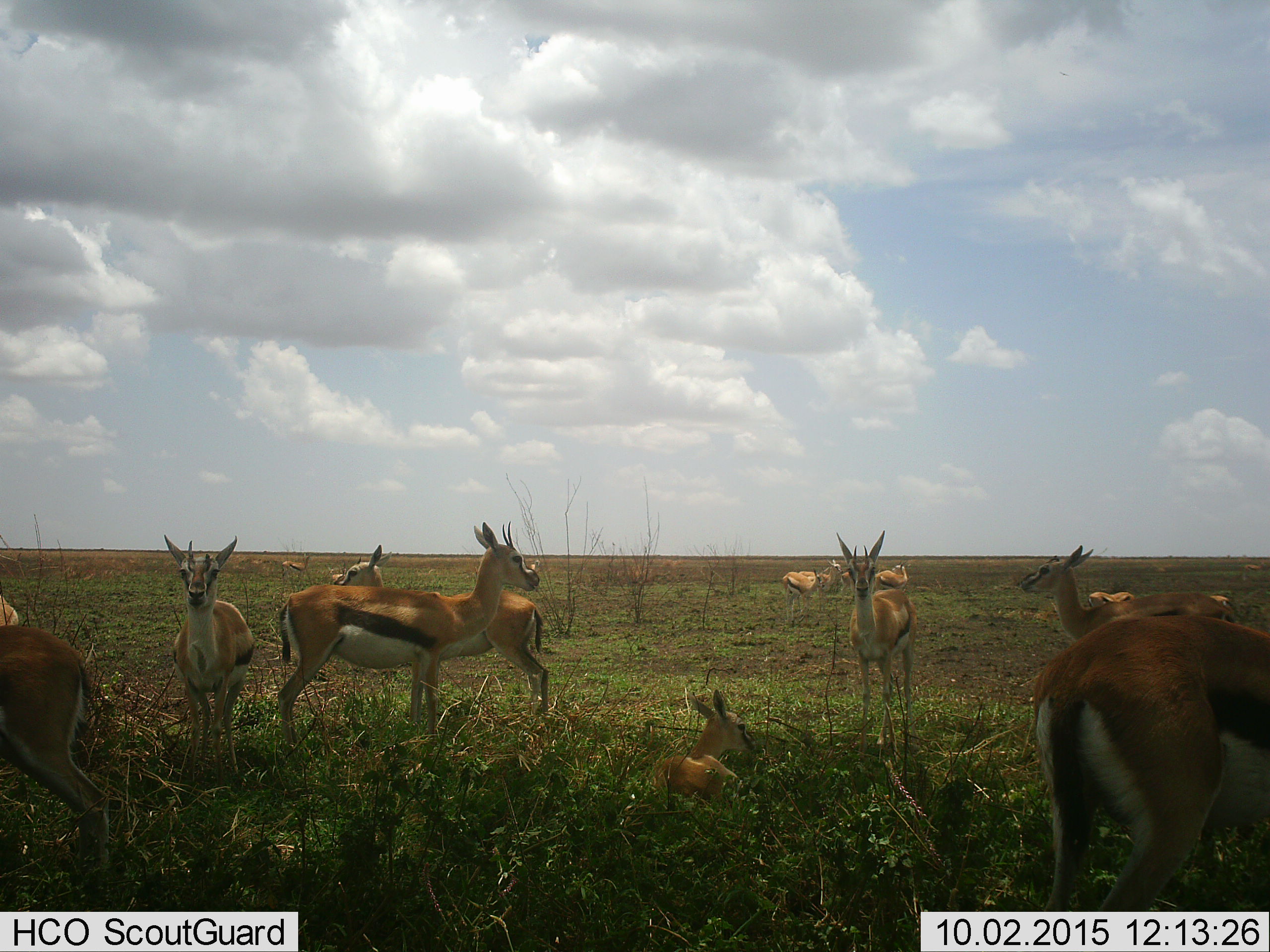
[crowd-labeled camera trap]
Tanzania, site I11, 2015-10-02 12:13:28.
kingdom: Animalia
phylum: Chordata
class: Mammalia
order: Artiodactyla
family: Bovidae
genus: Eudorcas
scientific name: Eudorcas thomsonii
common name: thomson's gazelle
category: gazellethomsons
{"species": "gazellethomsons (thomson's gazelle) (Eudorcas thomsonii)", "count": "11-50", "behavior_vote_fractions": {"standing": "100%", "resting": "90%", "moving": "20%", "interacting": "20%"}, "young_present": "60%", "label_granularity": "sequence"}